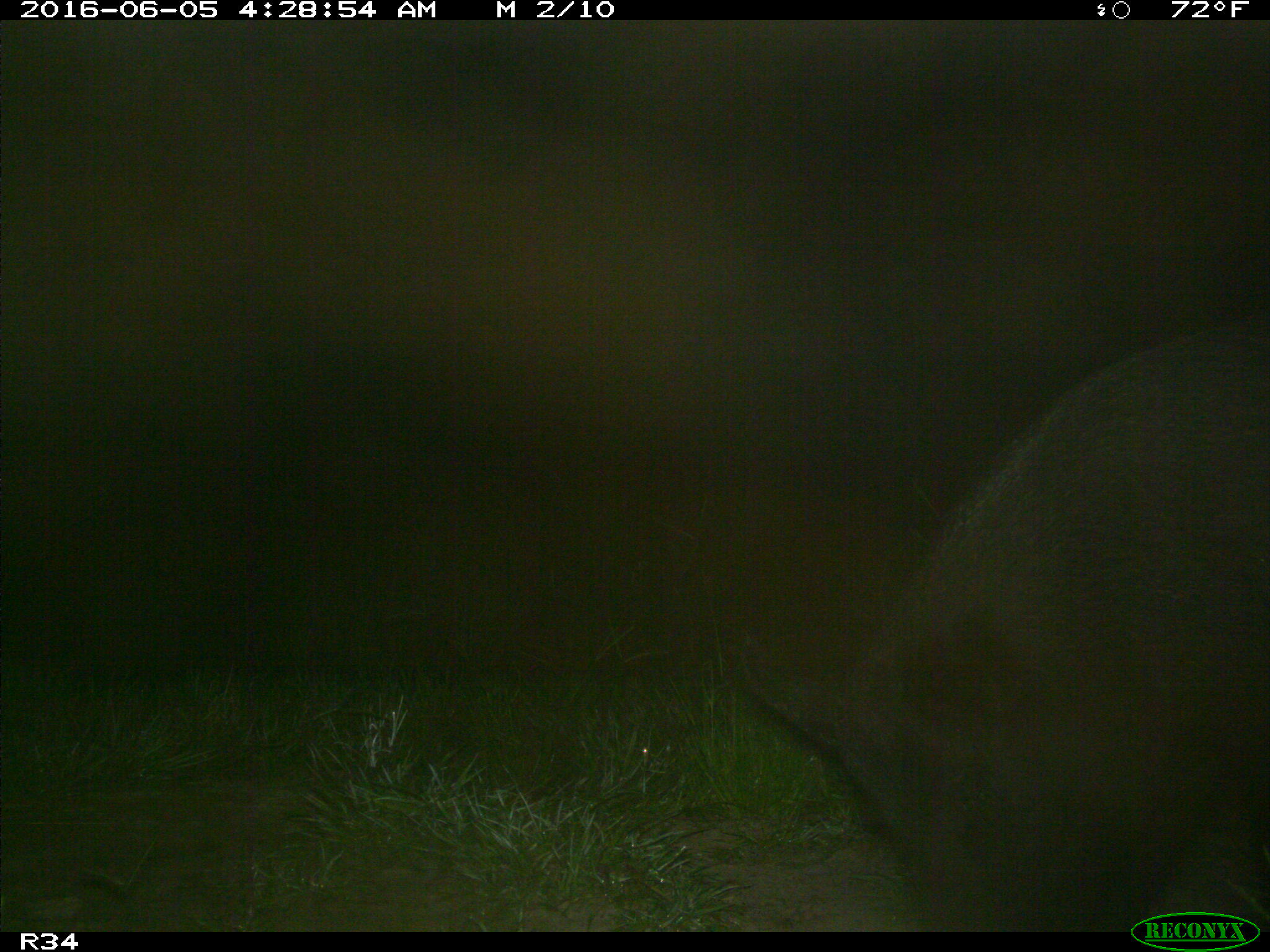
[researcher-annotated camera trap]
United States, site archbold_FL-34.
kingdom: Animalia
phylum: Chordata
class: Mammalia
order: Artiodactyla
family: Suidae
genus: Sus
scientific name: Sus scrofa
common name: wild boar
Sus scrofa (wild boar).